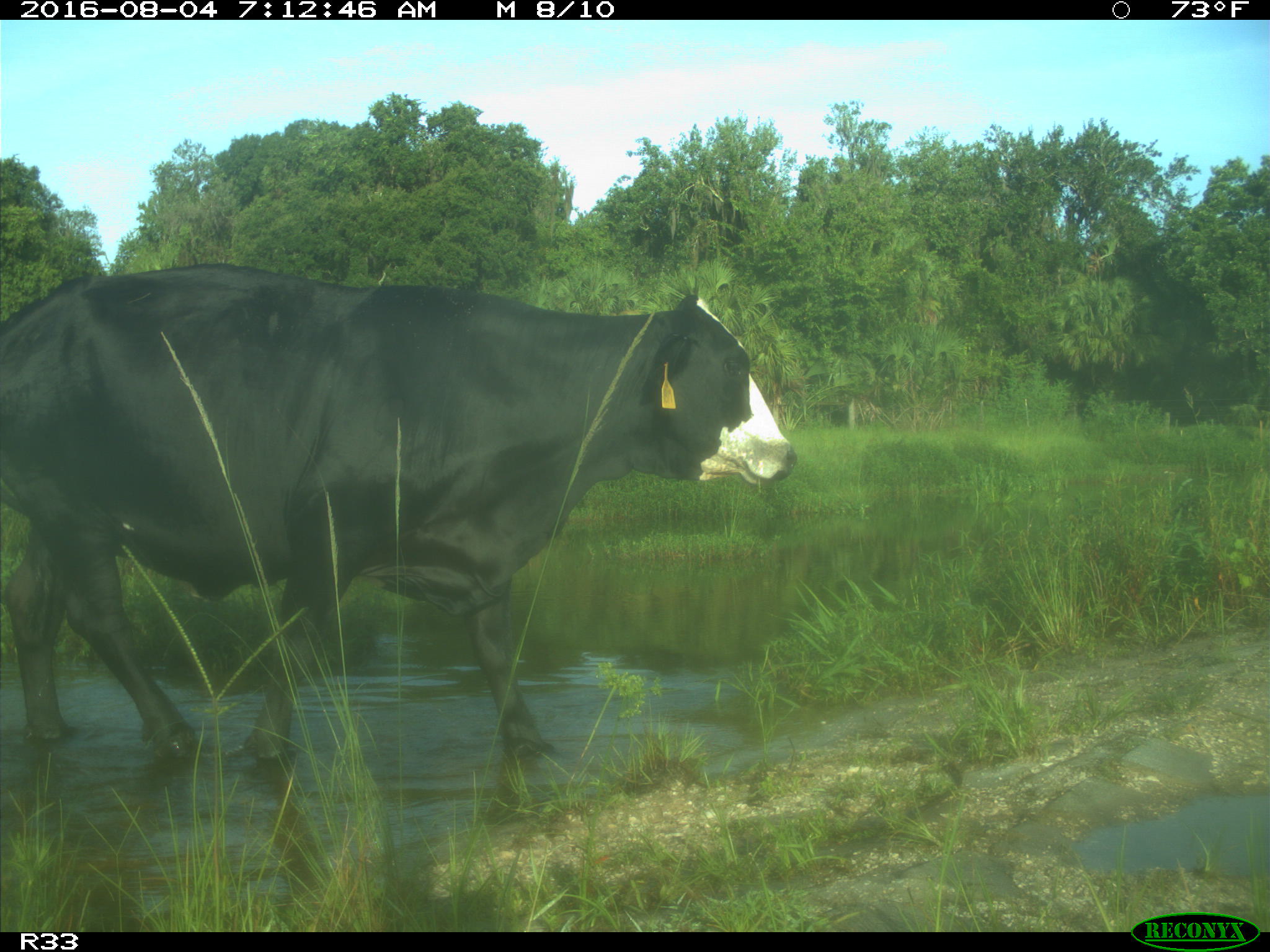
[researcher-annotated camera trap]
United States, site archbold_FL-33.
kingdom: Animalia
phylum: Chordata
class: Mammalia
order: Artiodactyla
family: Bovidae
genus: Bos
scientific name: Bos taurus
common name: domestic cow